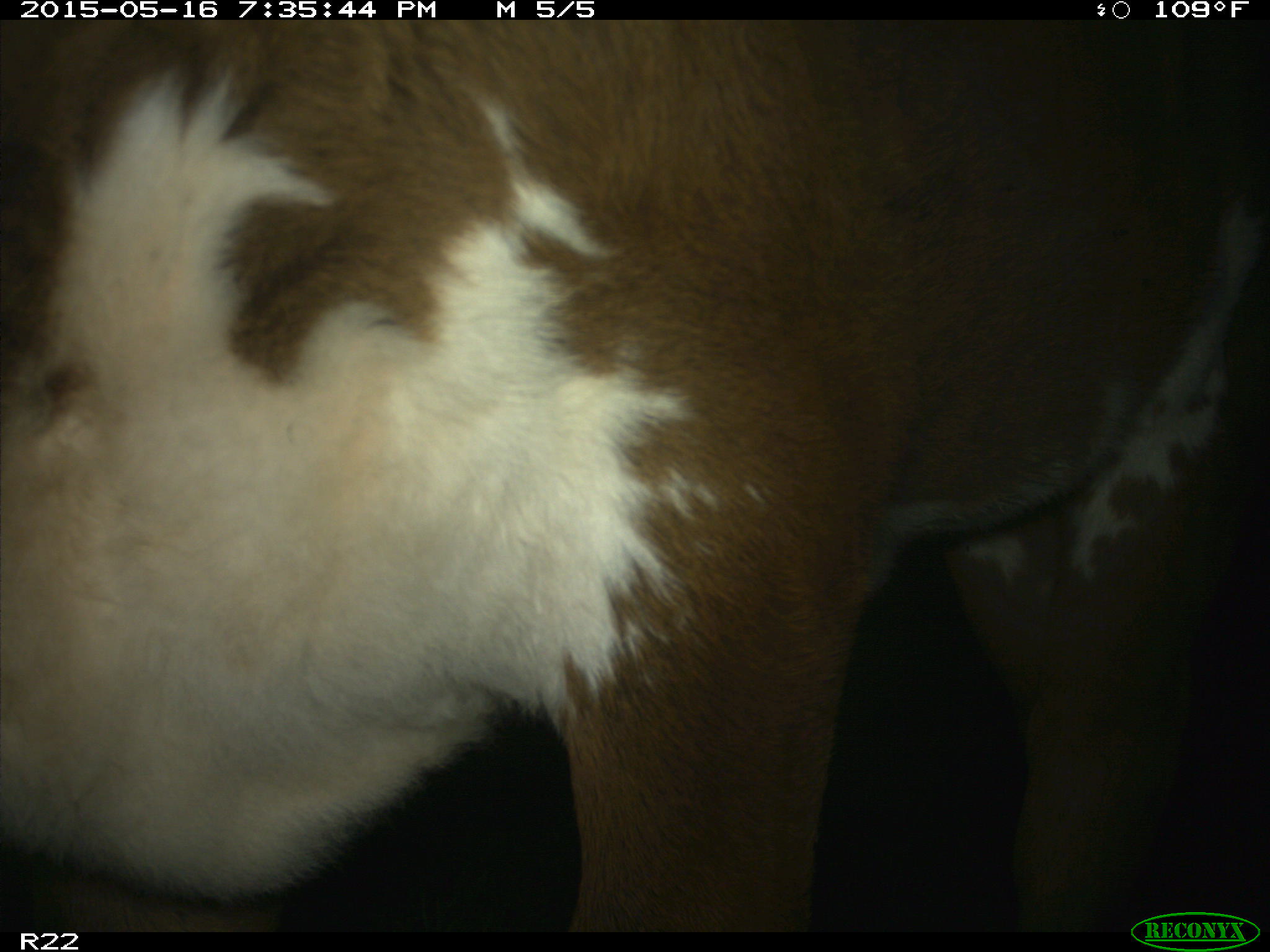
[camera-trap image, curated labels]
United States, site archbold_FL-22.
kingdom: Animalia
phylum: Chordata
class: Mammalia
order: Artiodactyla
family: Bovidae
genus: Bos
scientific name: Bos taurus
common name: domestic cow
Bos taurus (domestic cow).